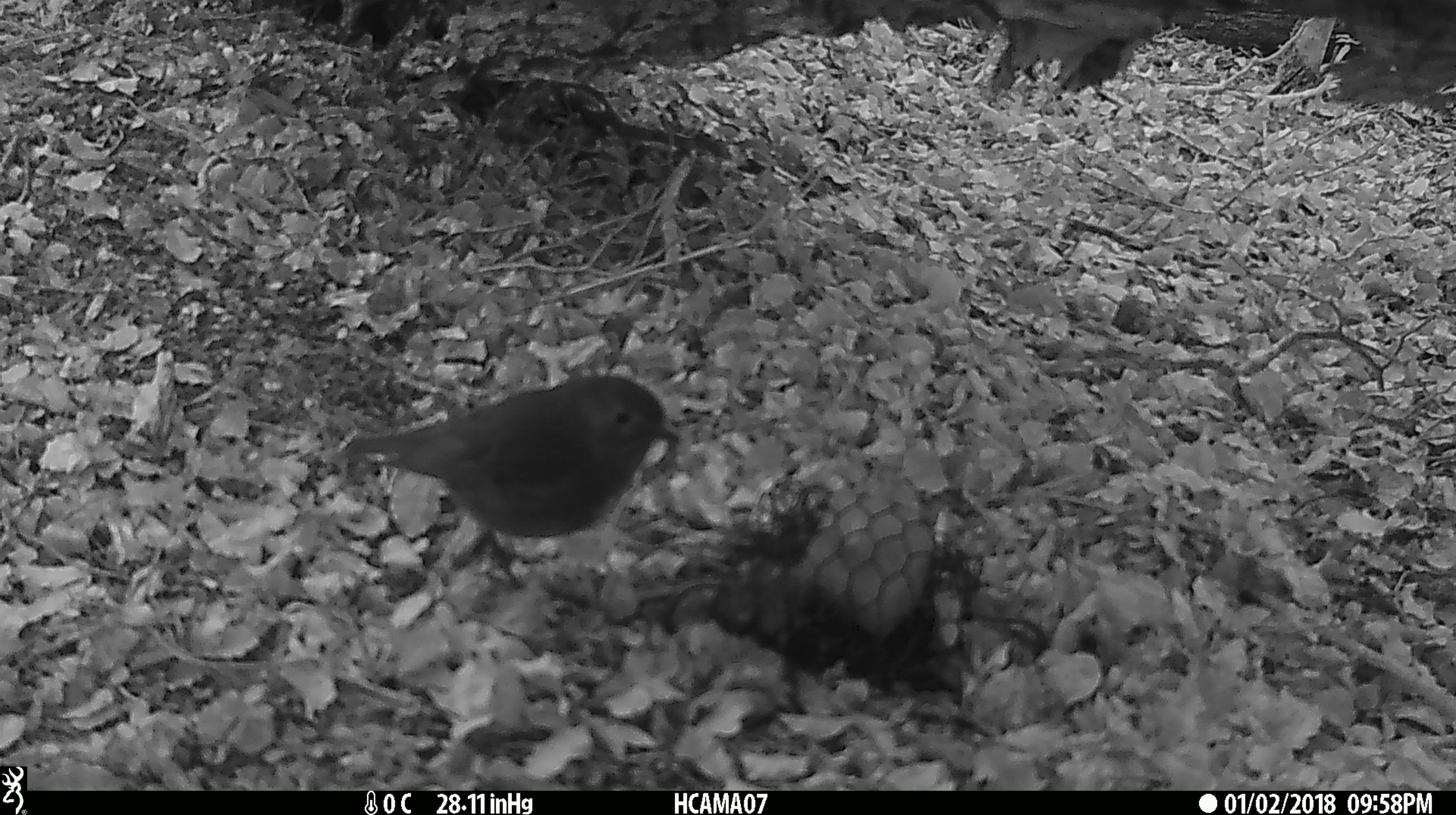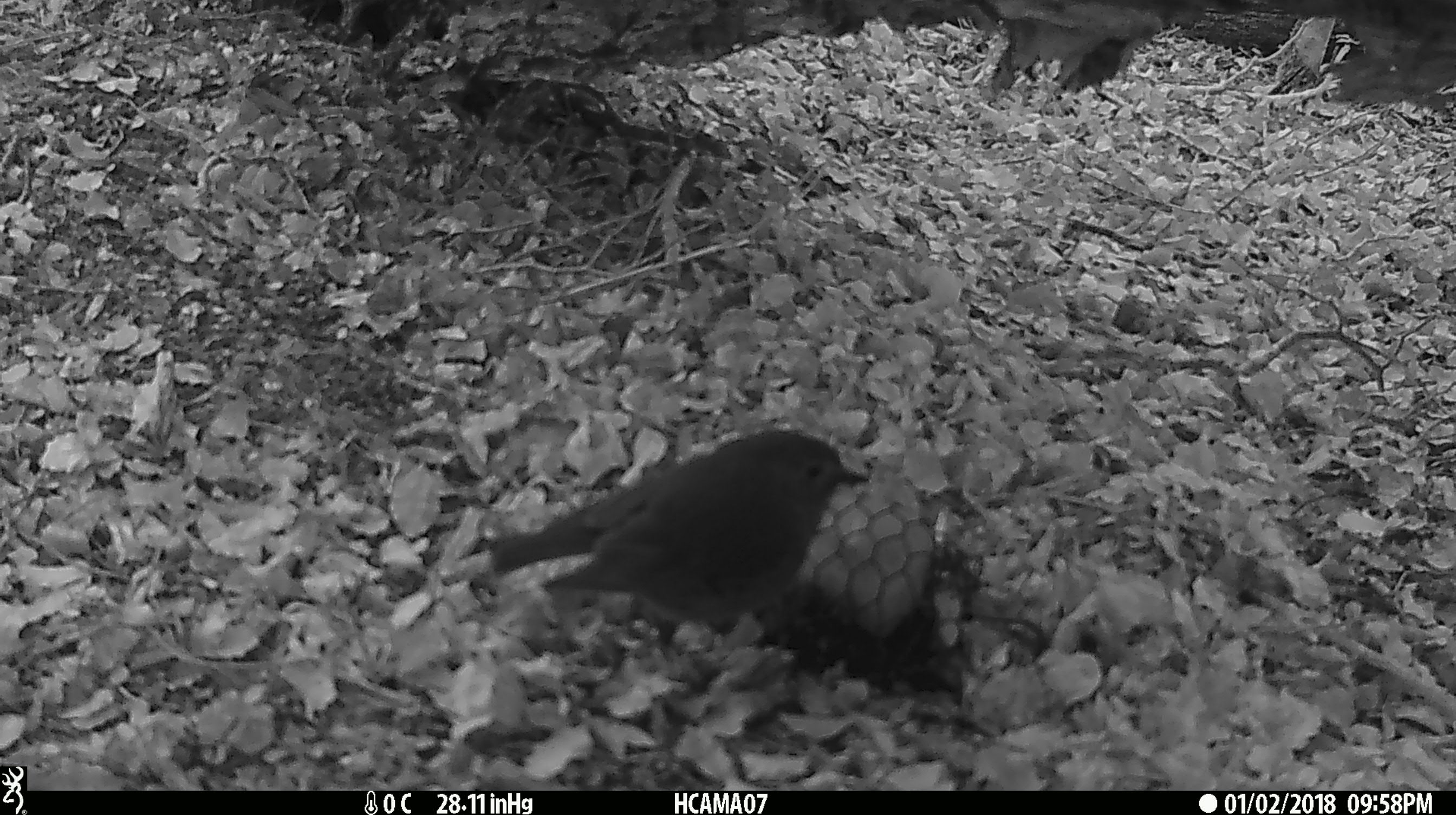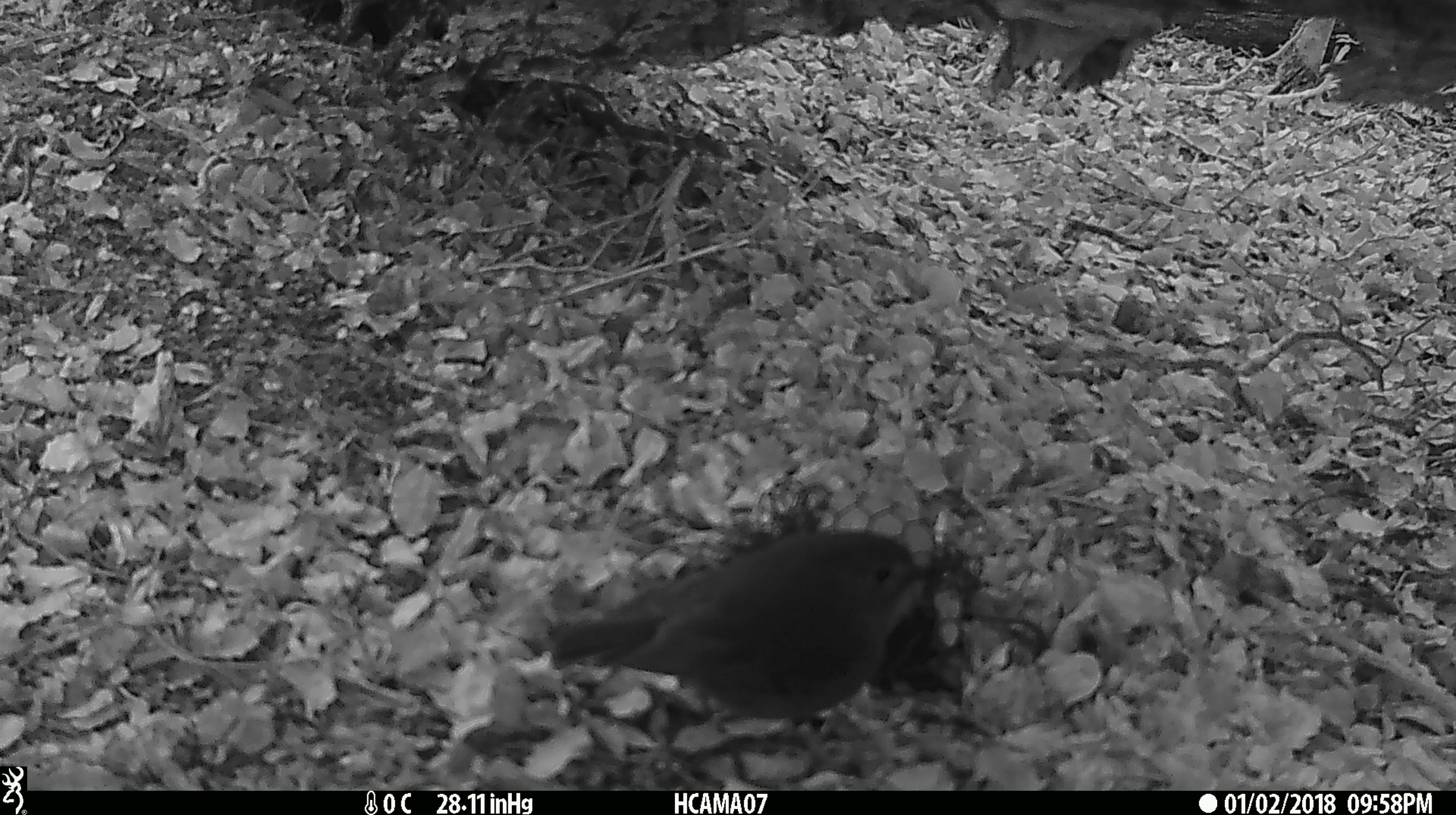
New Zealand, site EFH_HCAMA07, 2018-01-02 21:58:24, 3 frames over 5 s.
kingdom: Animalia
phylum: Chordata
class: Aves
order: Passeriformes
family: Petroicidae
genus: Petroica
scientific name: Petroica australis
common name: new zealand robin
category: robin